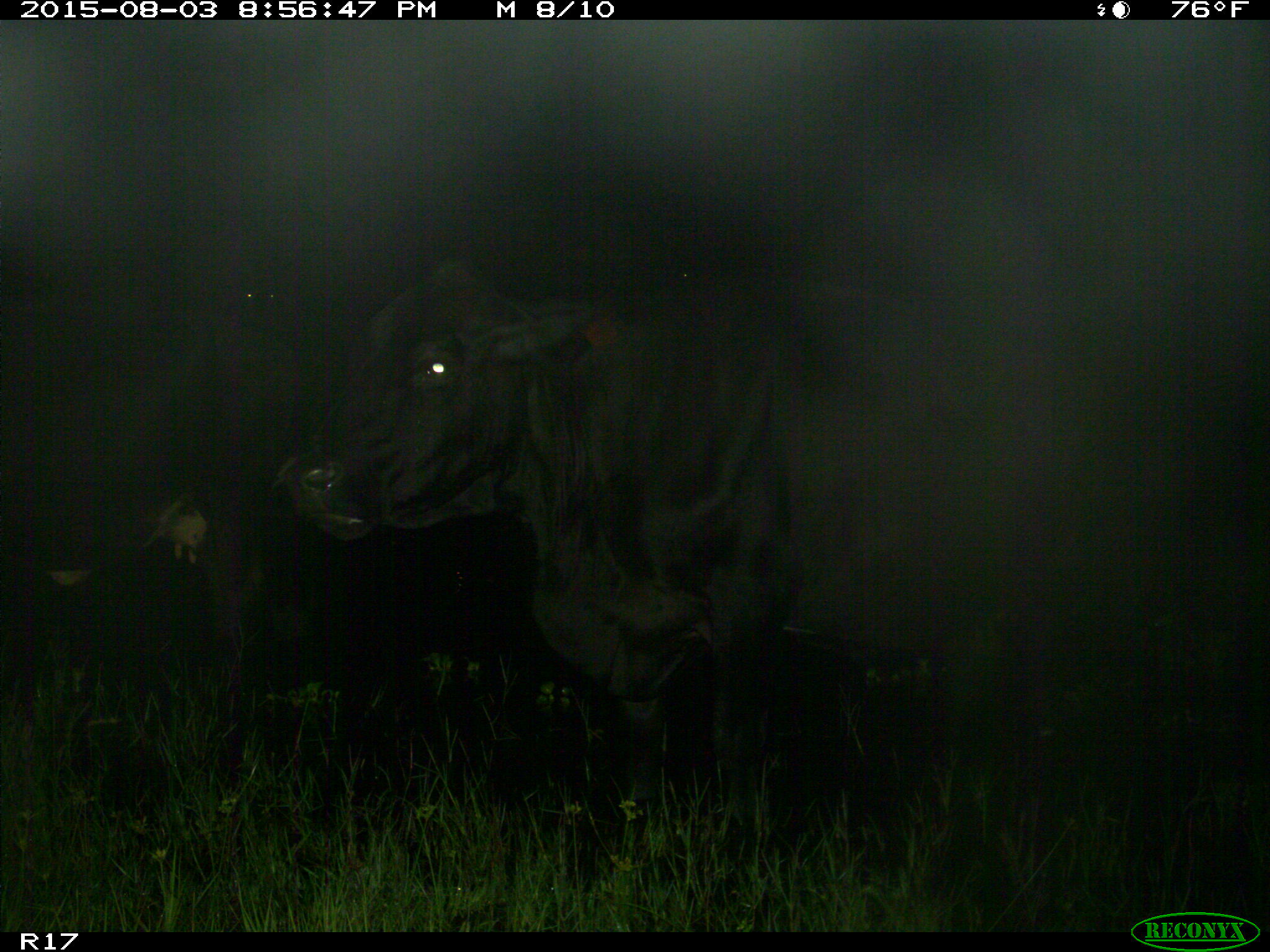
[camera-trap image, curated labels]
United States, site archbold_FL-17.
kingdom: Animalia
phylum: Chordata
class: Mammalia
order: Artiodactyla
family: Bovidae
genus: Bos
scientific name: Bos taurus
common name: domestic cow